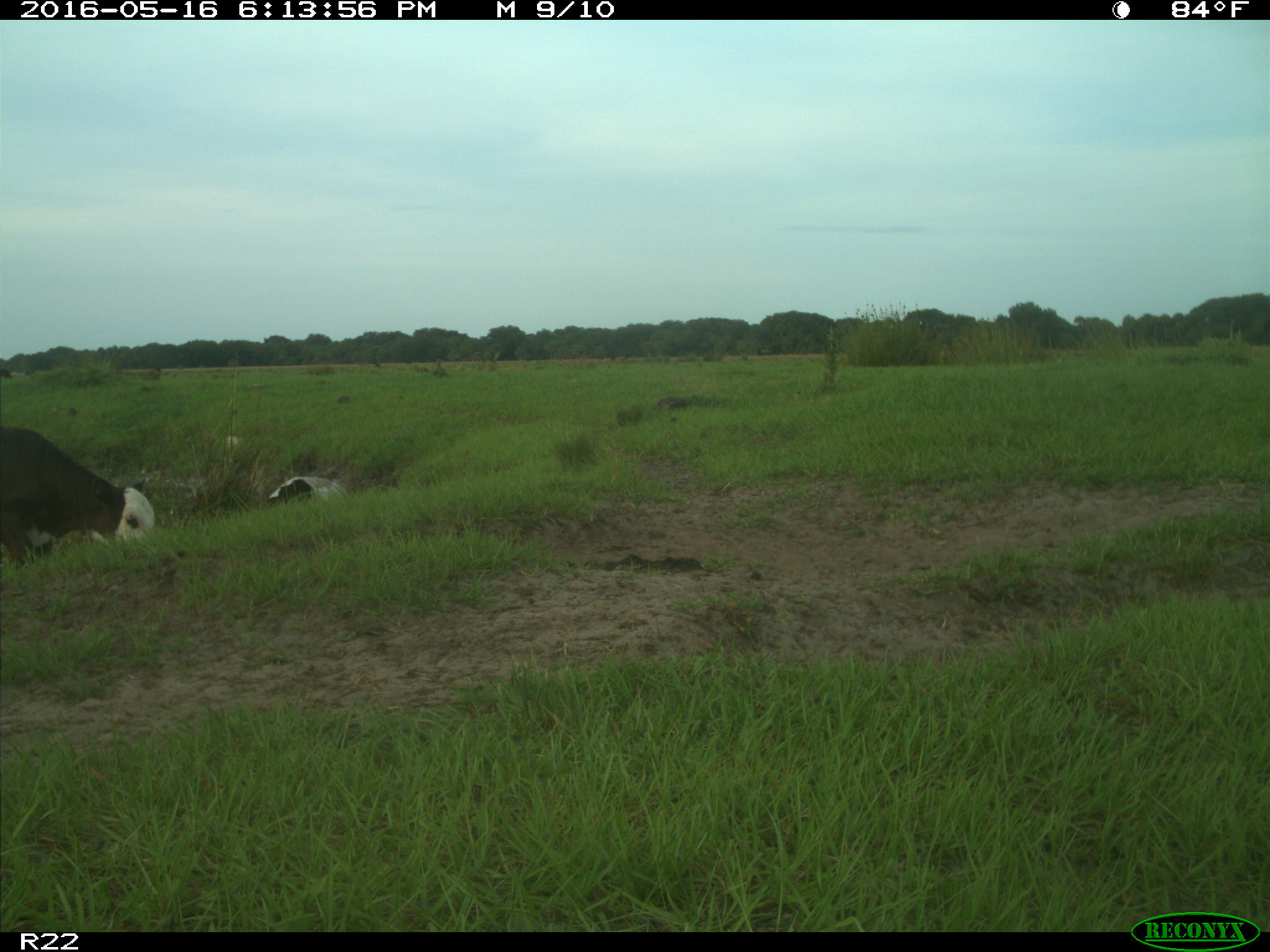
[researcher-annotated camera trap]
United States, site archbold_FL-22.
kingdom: Animalia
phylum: Chordata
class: Mammalia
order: Artiodactyla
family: Bovidae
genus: Bos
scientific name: Bos taurus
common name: domestic cow